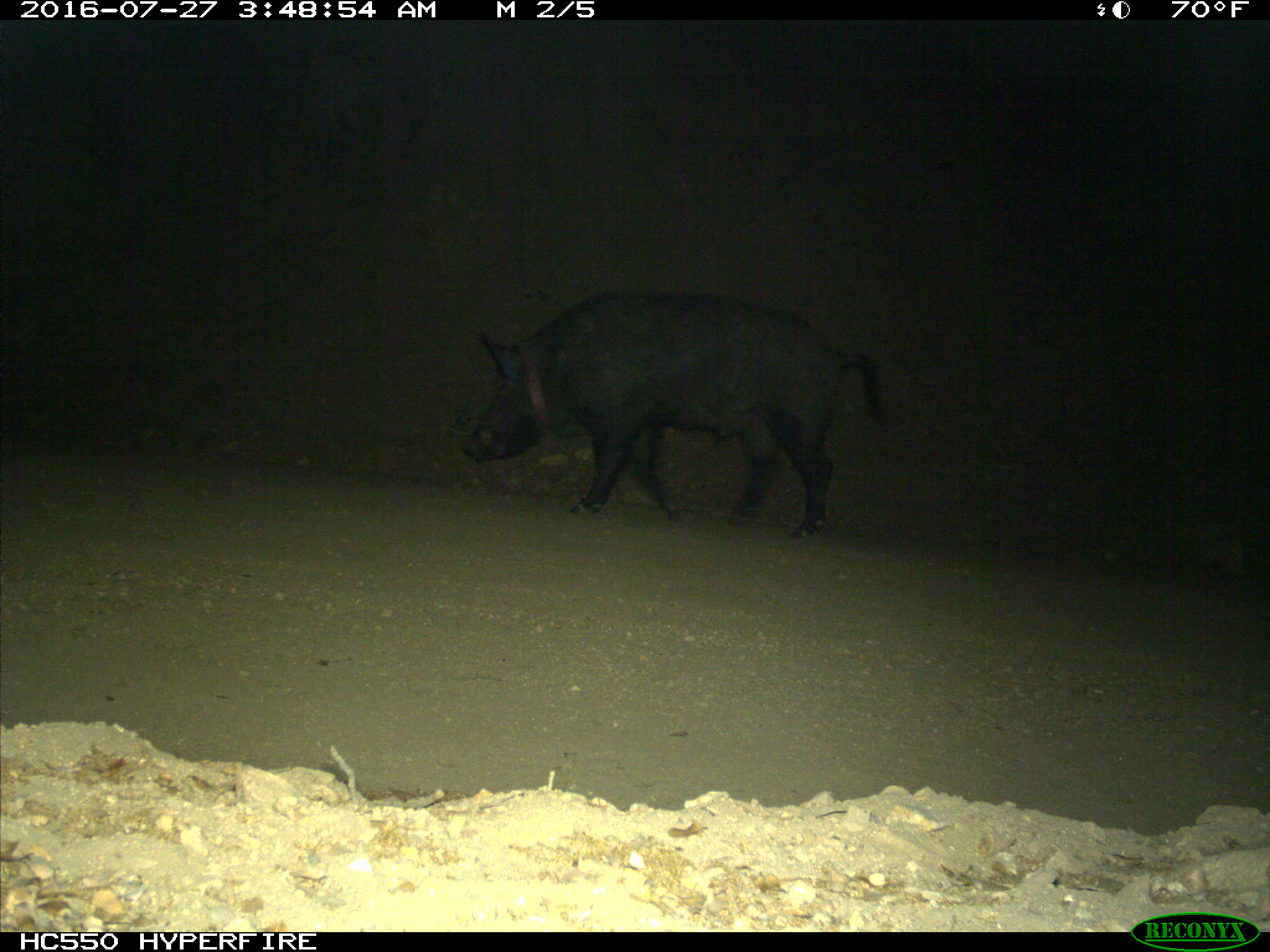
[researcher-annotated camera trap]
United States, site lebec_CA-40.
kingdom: Animalia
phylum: Chordata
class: Mammalia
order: Artiodactyla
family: Suidae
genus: Sus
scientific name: Sus scrofa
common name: wild boar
Sus scrofa (wild boar).